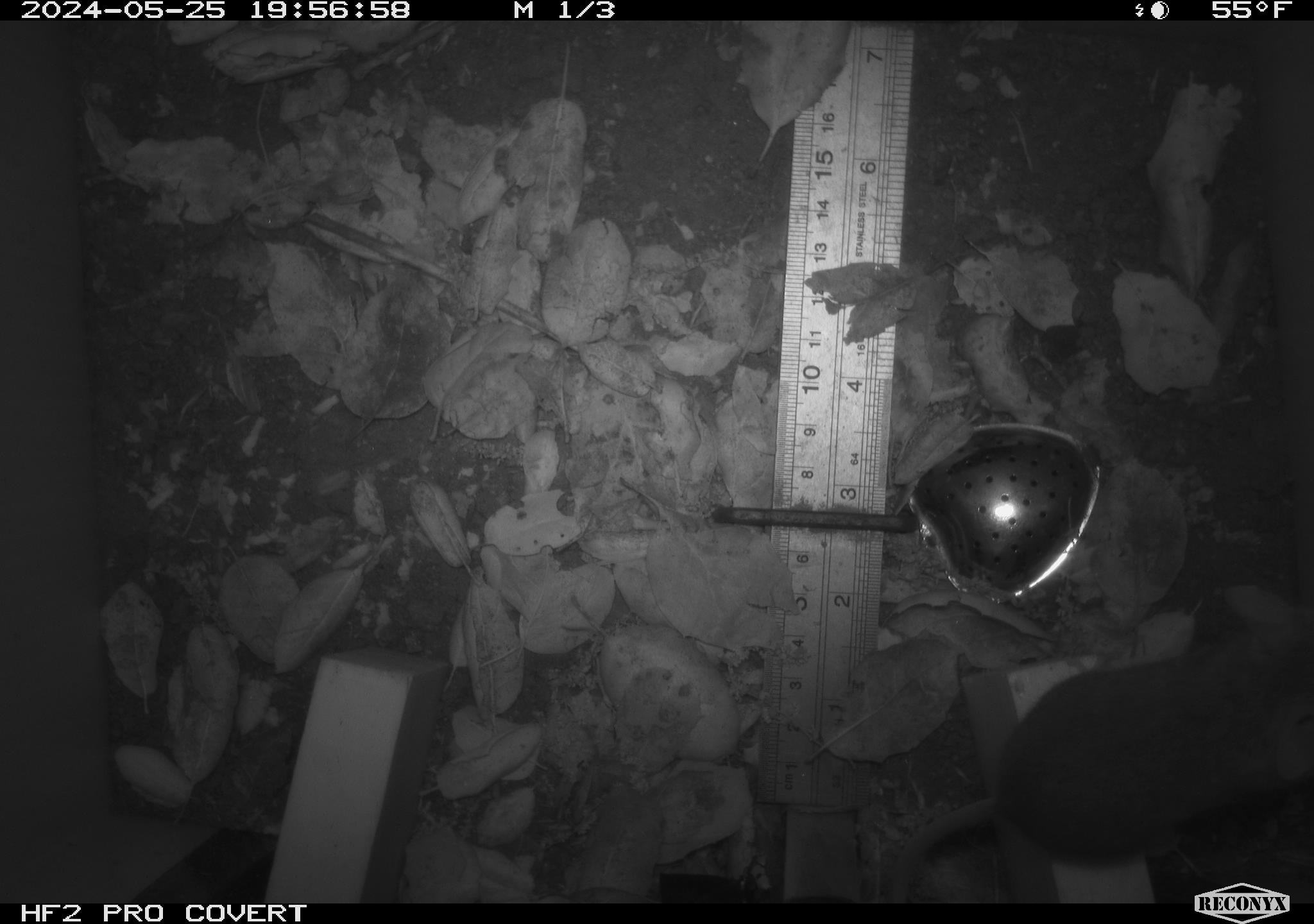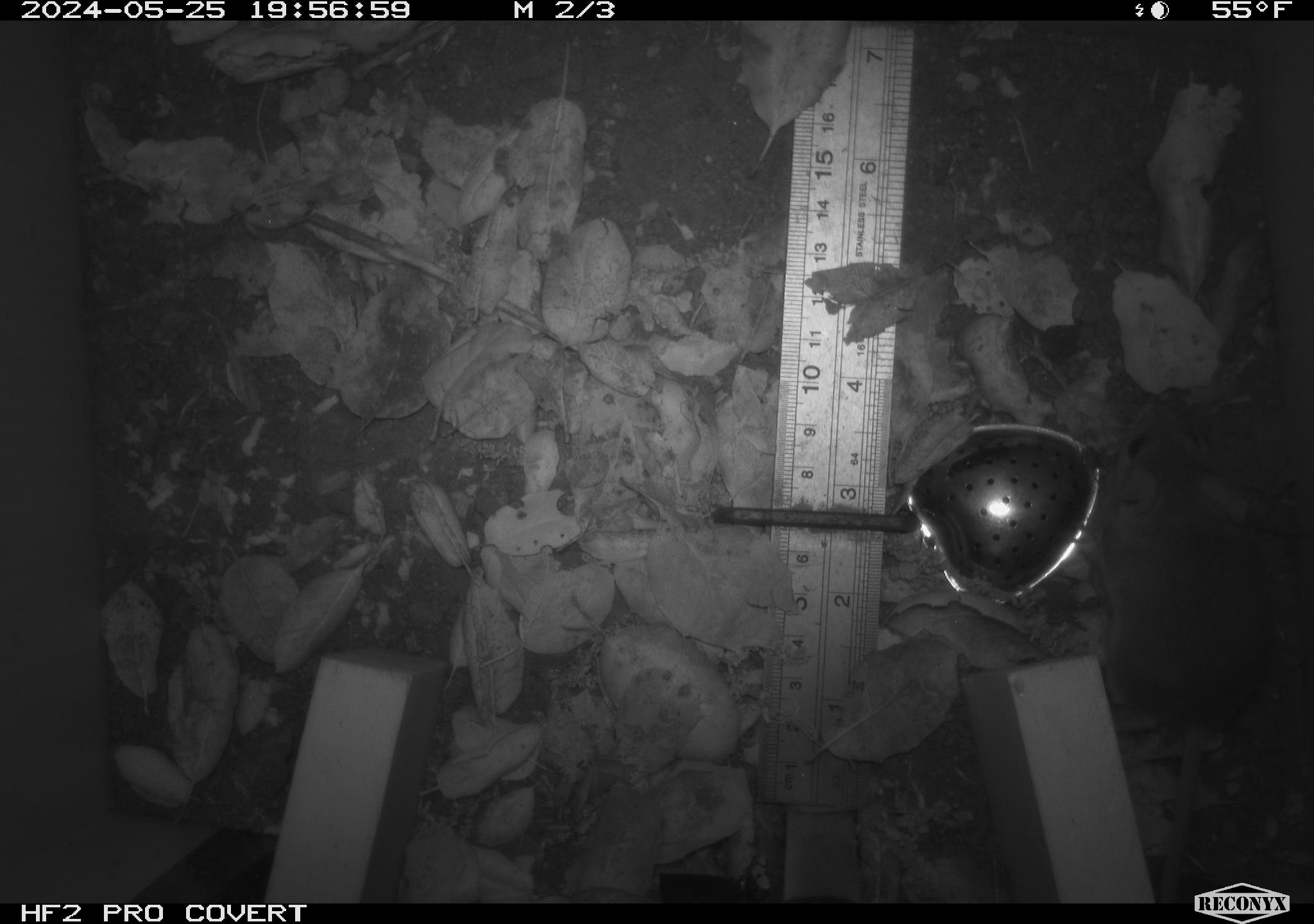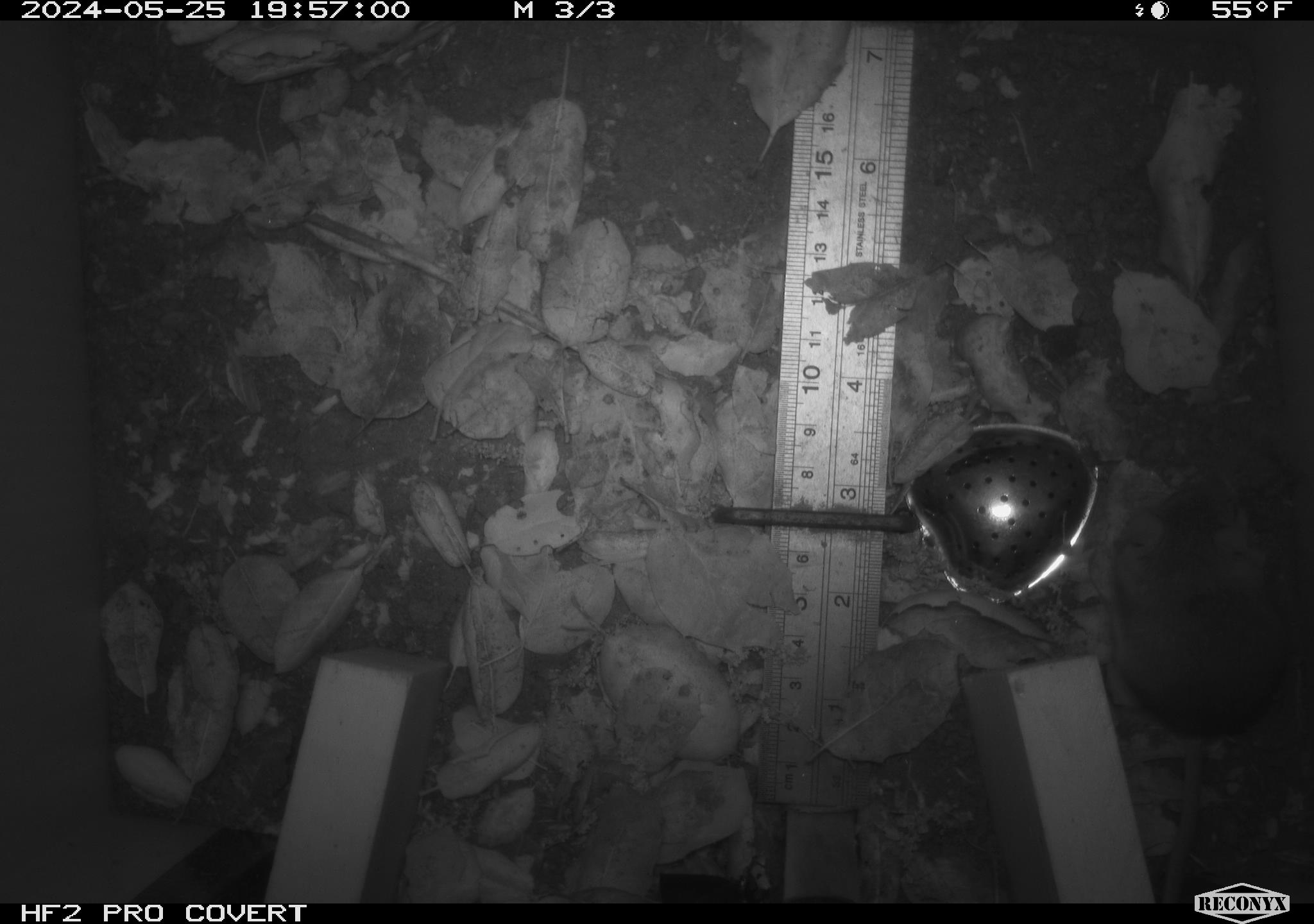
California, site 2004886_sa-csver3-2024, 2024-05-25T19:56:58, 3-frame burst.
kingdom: Animalia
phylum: Chordata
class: Mammalia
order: Rodentia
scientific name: Rodentia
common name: rodent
Rodent (Rodentia).